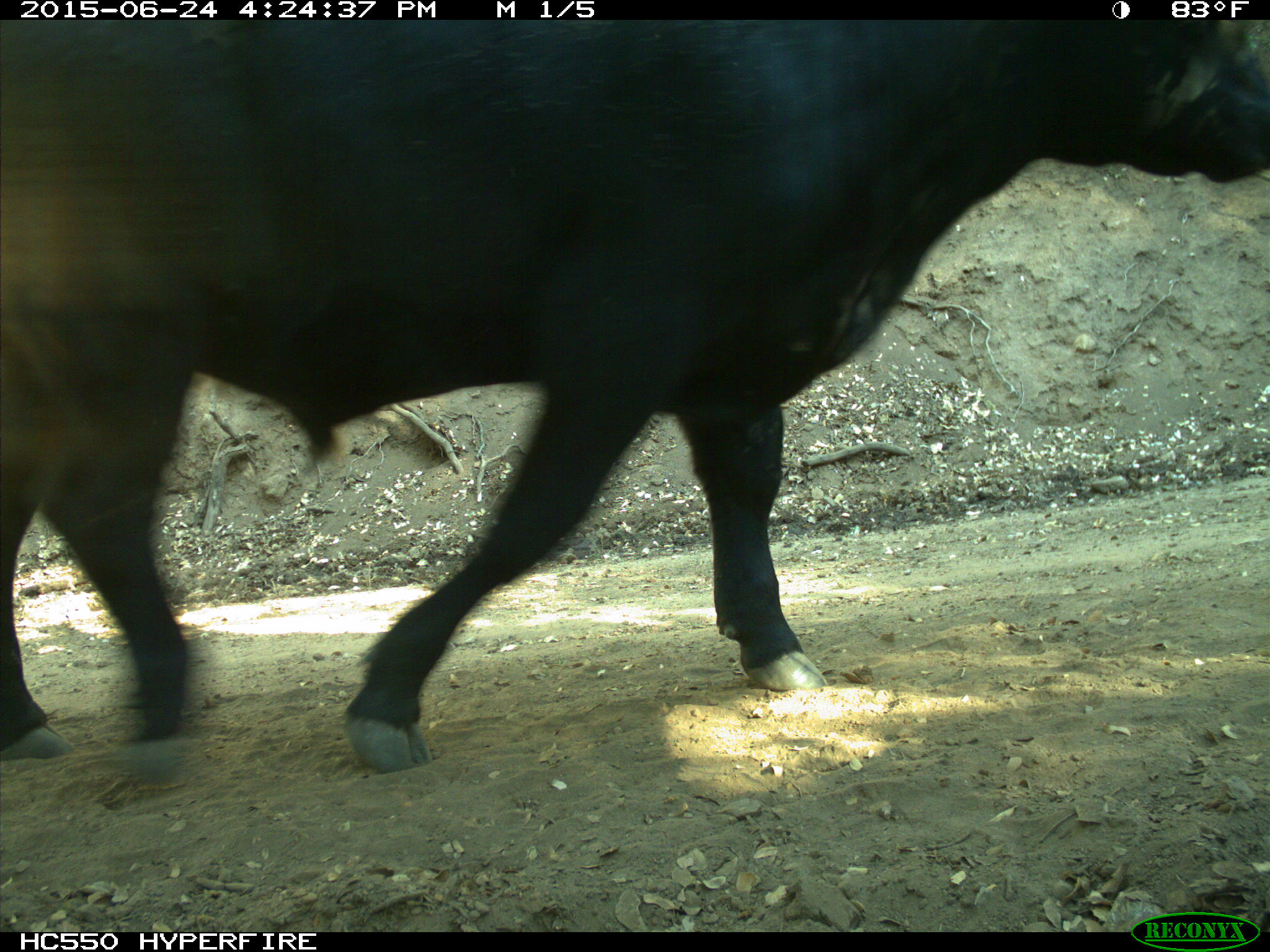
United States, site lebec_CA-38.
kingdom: Animalia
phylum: Chordata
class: Mammalia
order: Artiodactyla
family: Bovidae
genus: Bos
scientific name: Bos taurus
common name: domestic cow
Bos taurus (domestic cow).